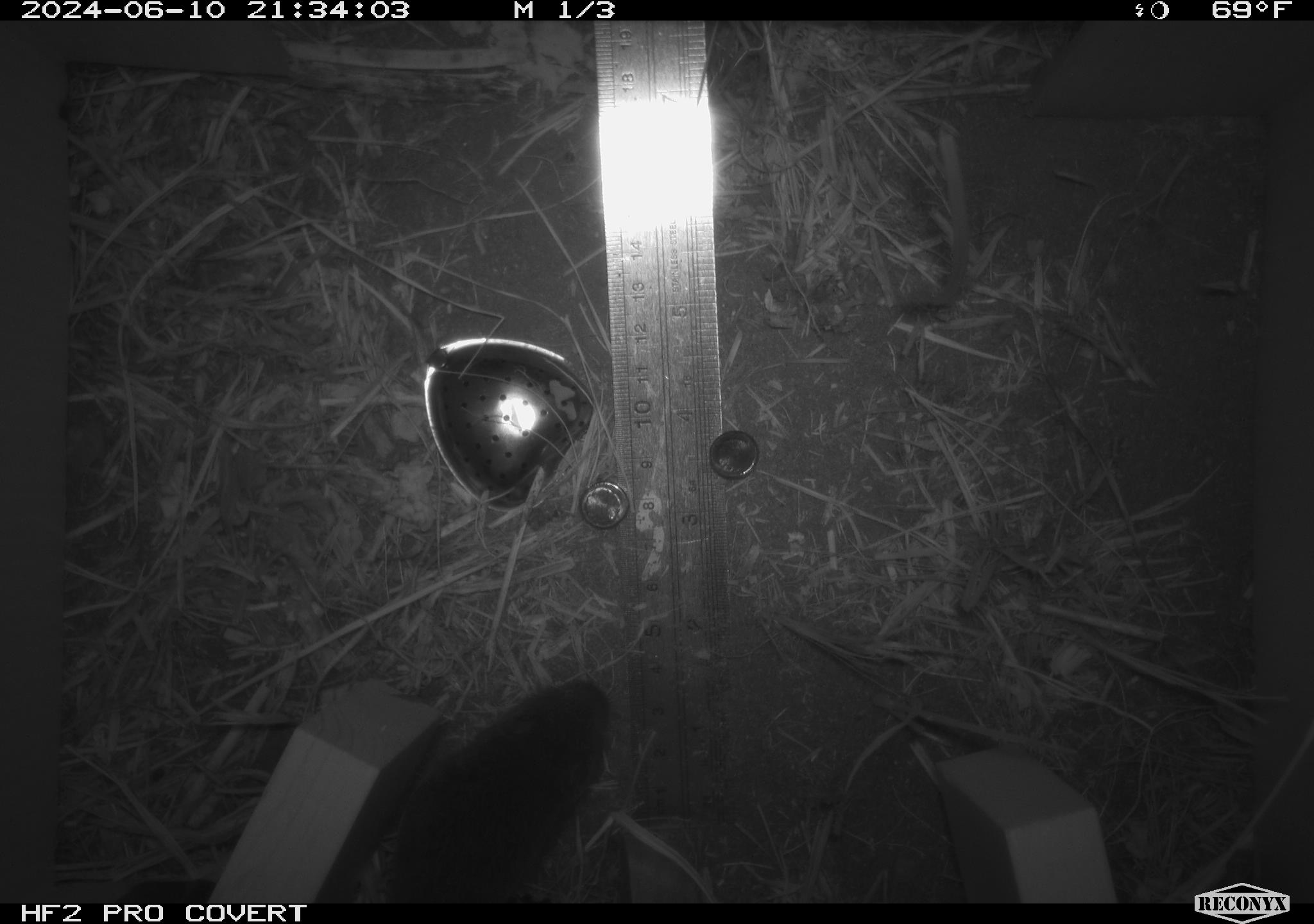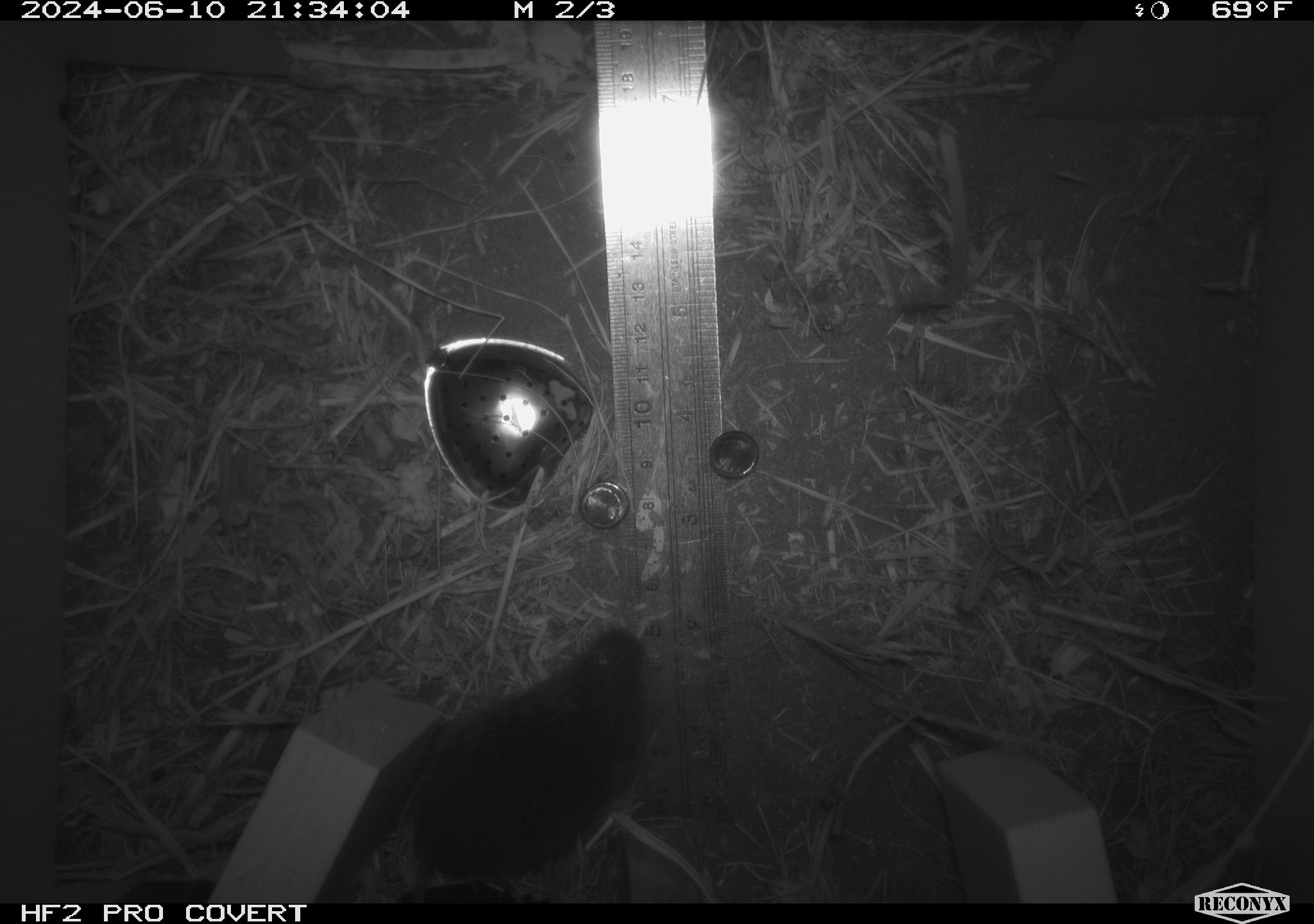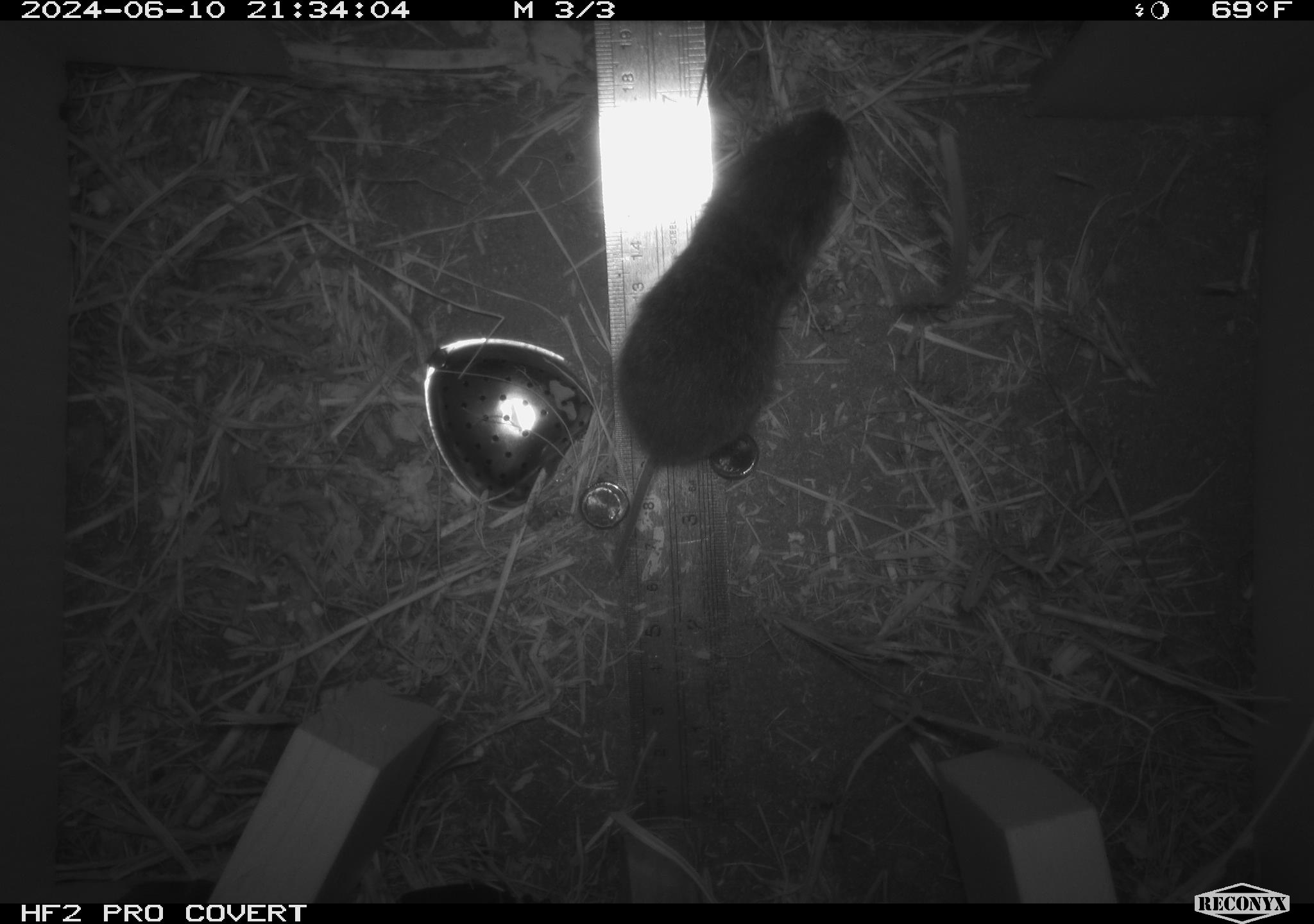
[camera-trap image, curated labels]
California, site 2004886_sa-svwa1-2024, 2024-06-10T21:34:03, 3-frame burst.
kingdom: Animalia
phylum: Chordata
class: Mammalia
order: Rodentia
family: Cricetidae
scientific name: Arvicolinae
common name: voles, lemmings, and muskrats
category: arvicolinae subfamily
Arvicolinae subfamily (voles, lemmings, and muskrats) (Arvicolinae).